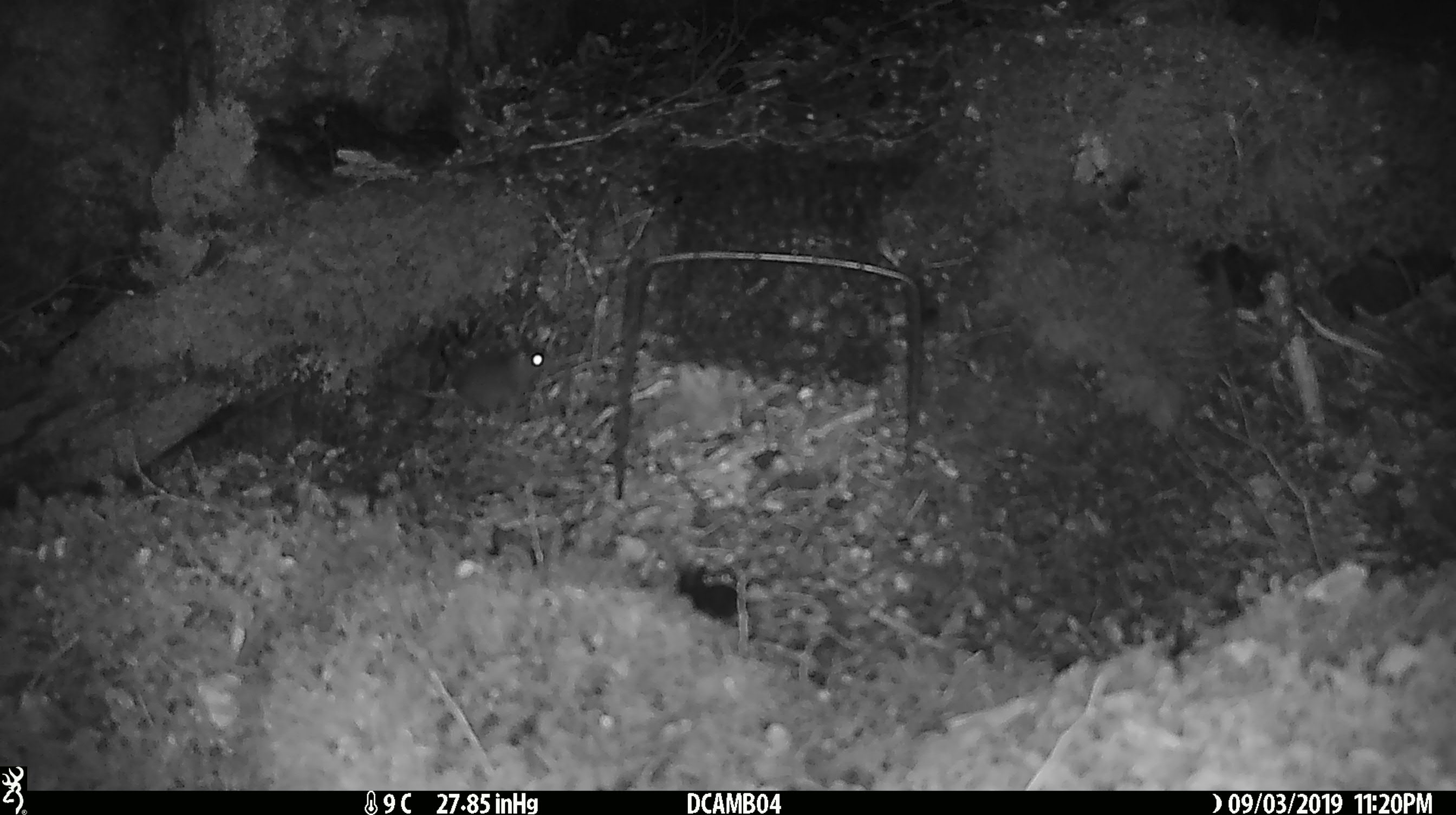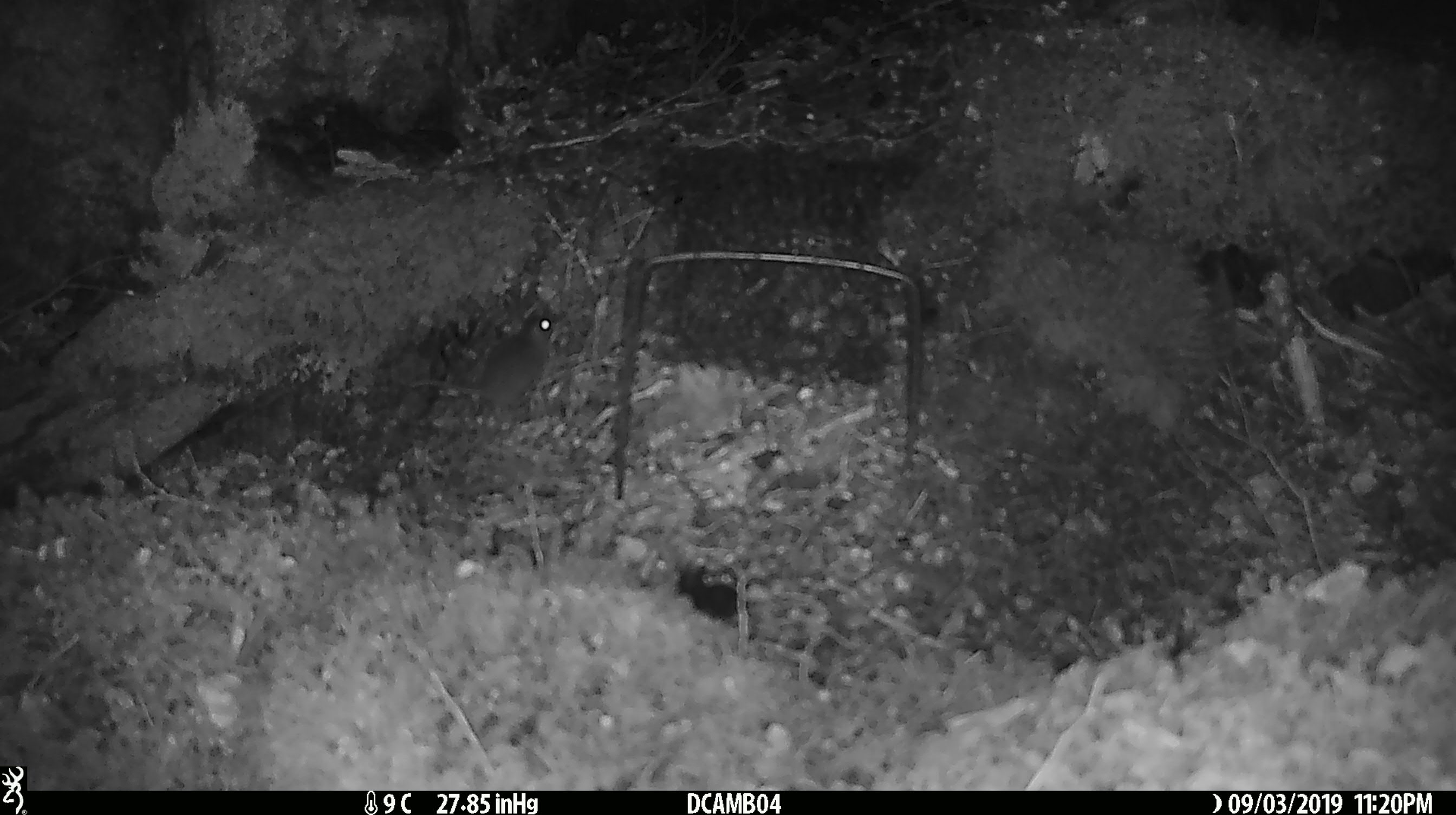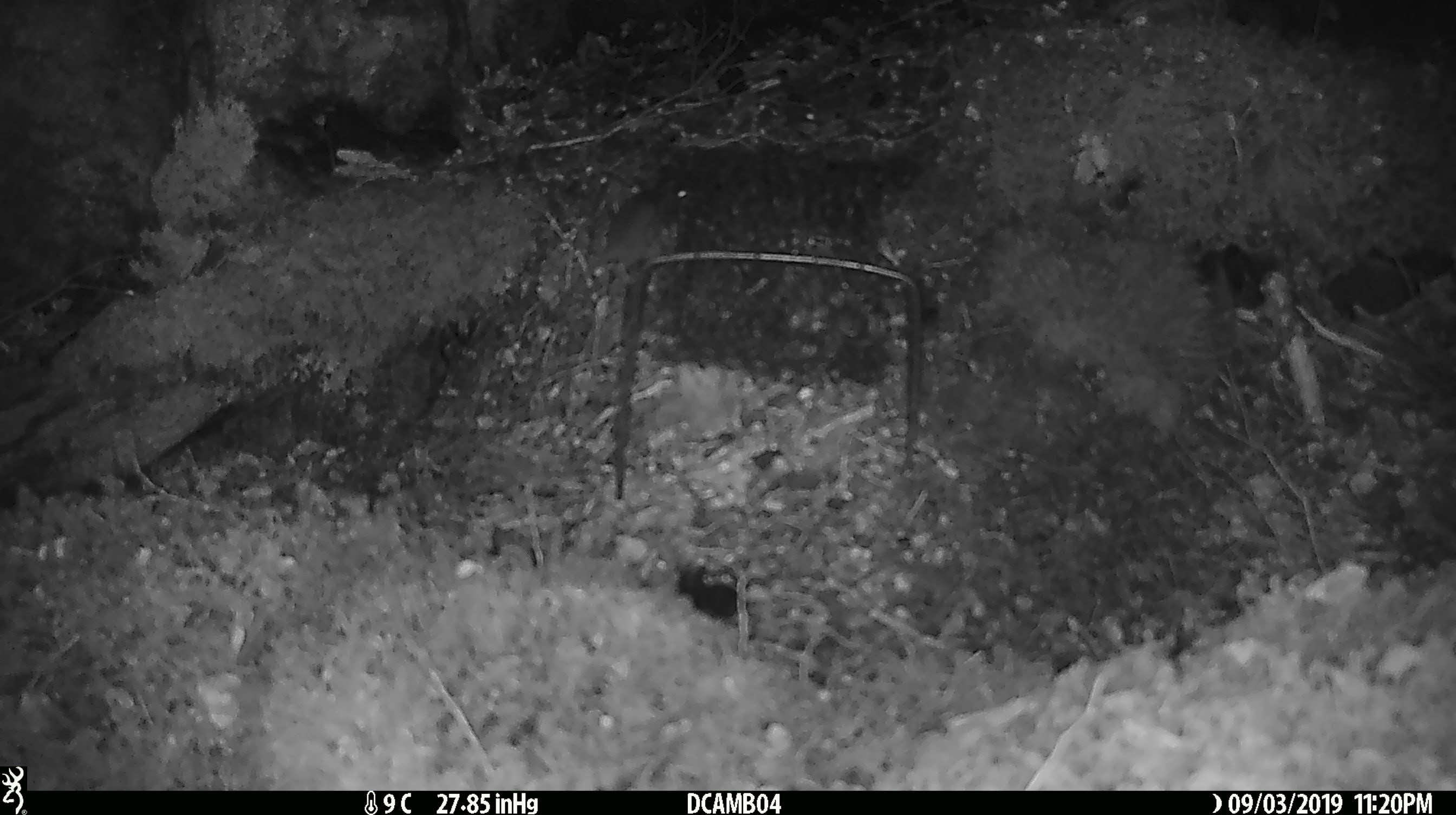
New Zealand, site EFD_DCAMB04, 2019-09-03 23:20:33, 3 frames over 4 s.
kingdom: Animalia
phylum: Chordata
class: Mammalia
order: Rodentia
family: Muridae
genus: Mus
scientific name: Mus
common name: mouse